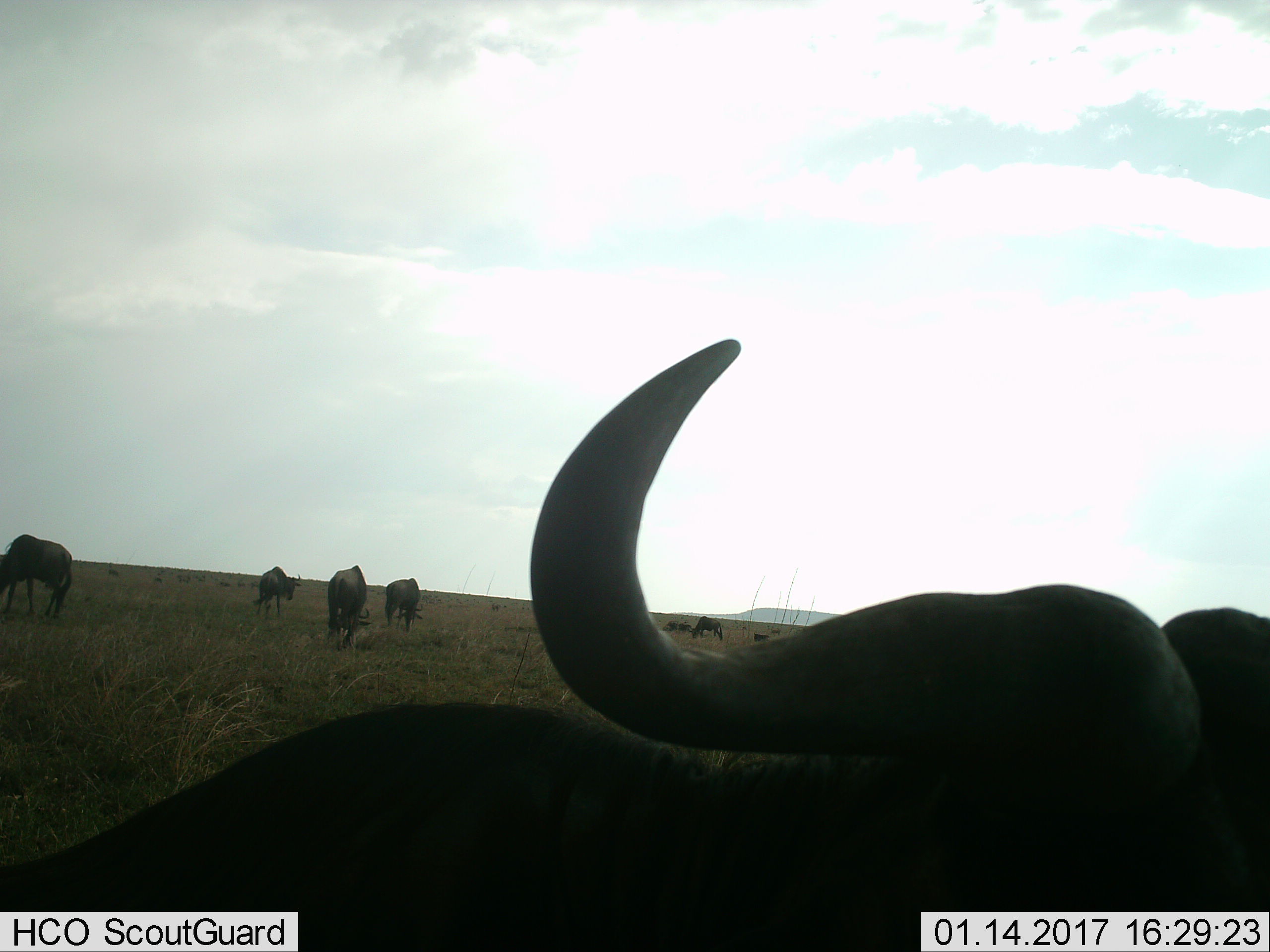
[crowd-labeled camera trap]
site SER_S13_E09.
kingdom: Animalia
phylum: Chordata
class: Mammalia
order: Artiodactyla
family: Bovidae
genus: Connochaetes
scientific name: Connochaetes taurinus taurinus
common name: blue wildebeest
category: wildebeestblue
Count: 8.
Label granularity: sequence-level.